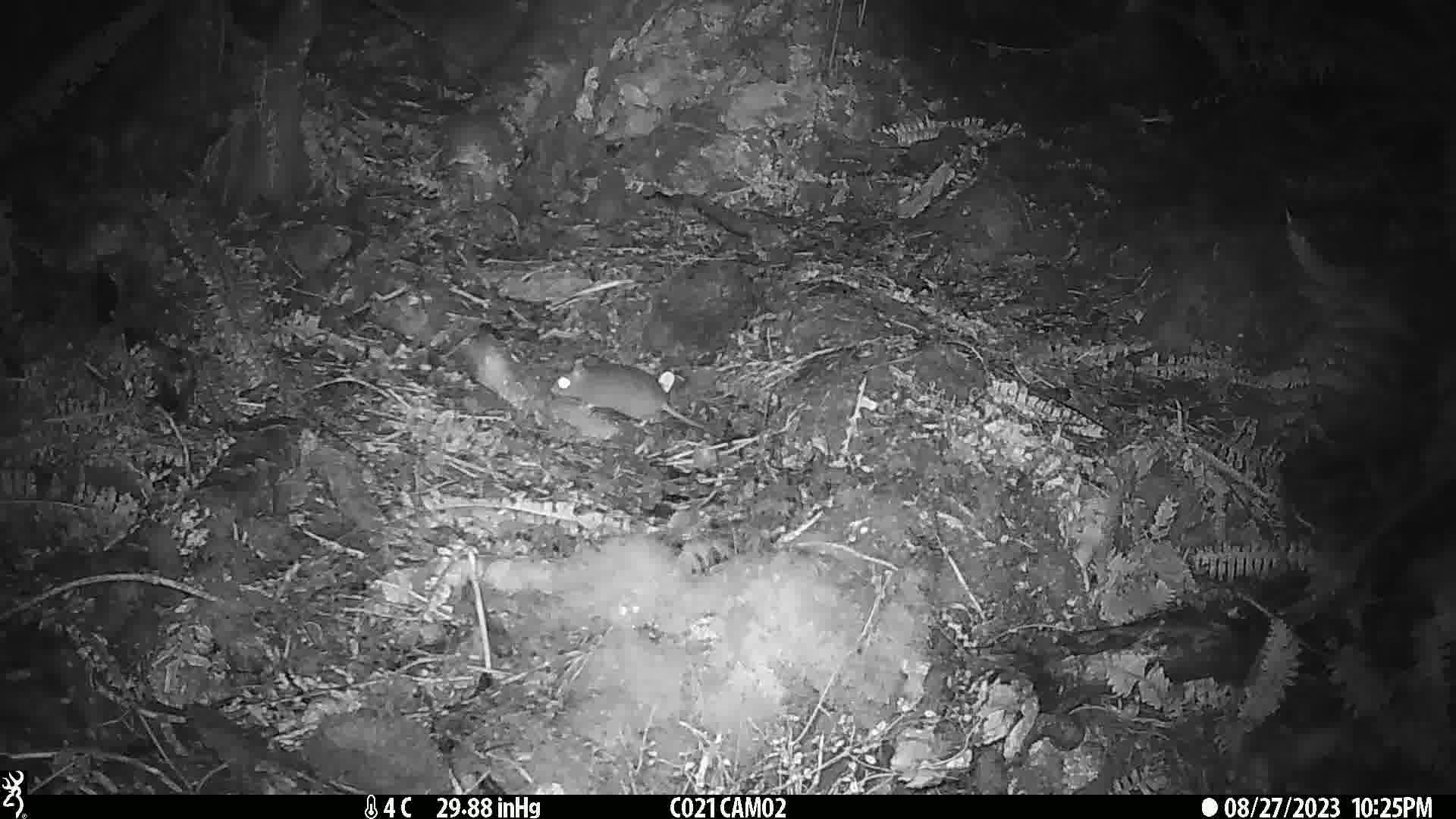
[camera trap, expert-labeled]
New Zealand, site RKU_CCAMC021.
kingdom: Animalia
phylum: Chordata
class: Mammalia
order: Rodentia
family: Muridae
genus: Rattus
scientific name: Rattus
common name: rat